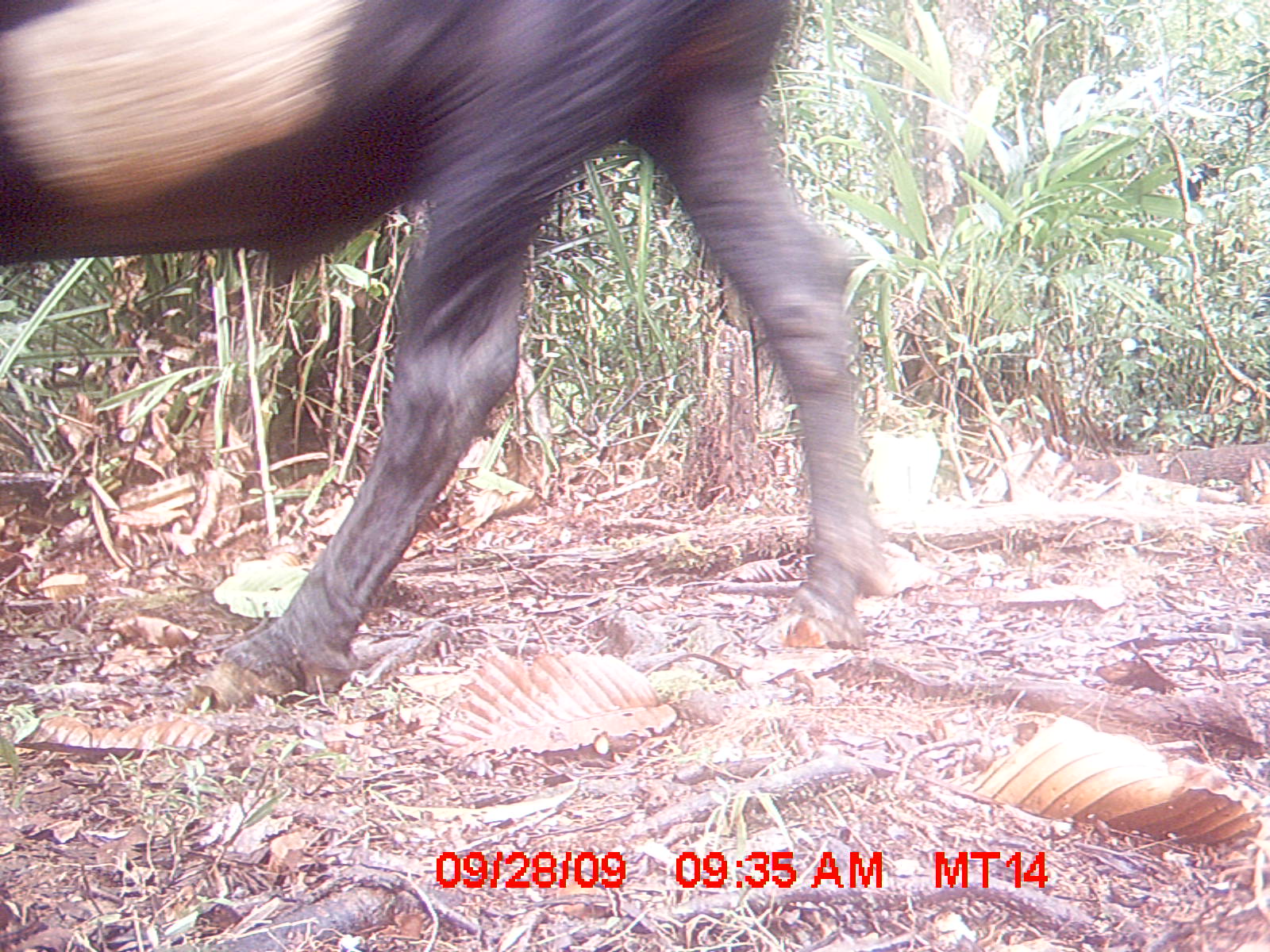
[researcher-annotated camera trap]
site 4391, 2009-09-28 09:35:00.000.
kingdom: Animalia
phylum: Chordata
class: Mammalia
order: Artiodactyla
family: Bovidae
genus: Bos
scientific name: Bos taurus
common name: domestic cattle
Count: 2.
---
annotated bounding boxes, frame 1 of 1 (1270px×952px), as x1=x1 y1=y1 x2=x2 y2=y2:
bos taurus: x1=0 y1=0 x2=898 y2=701